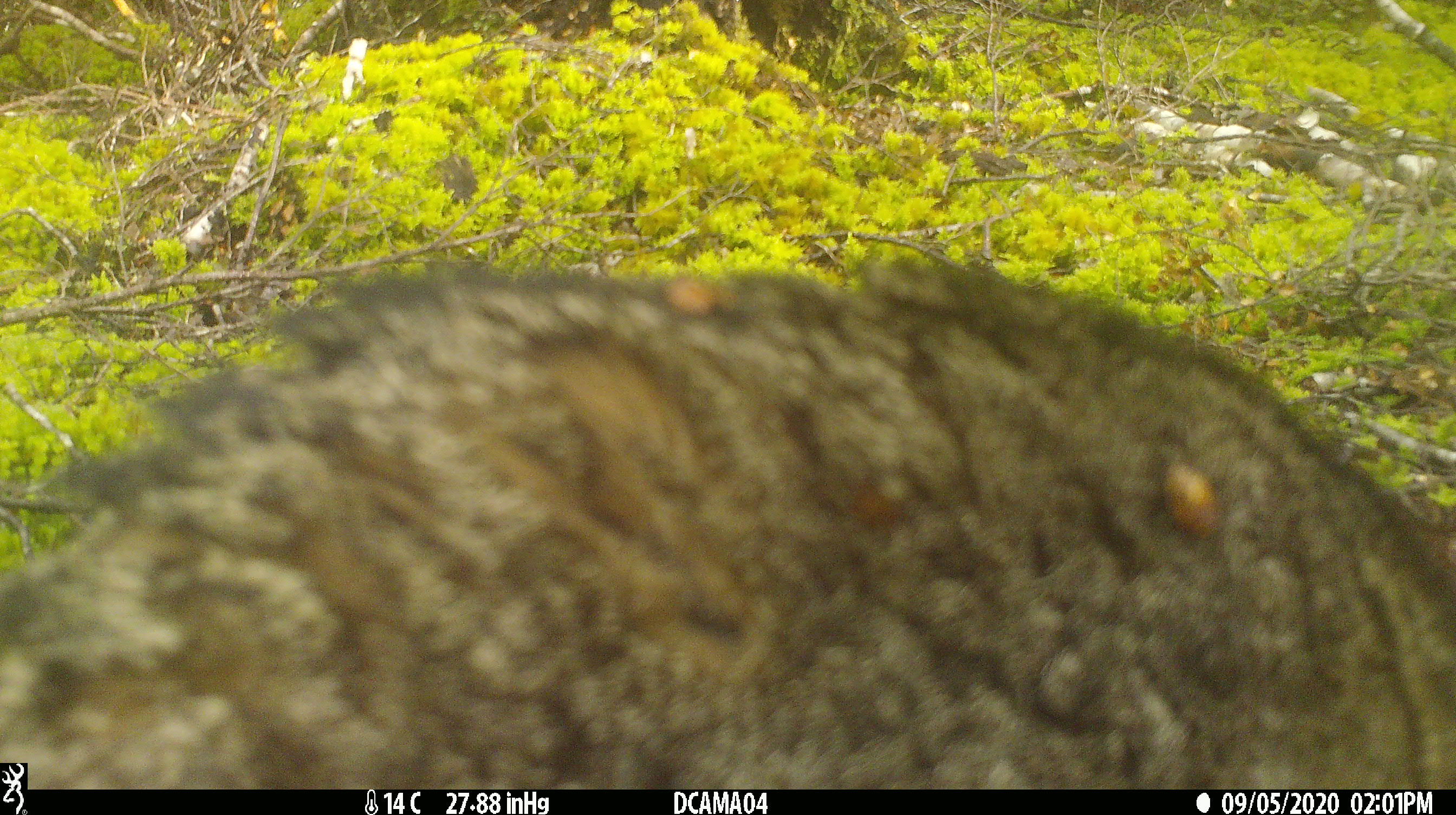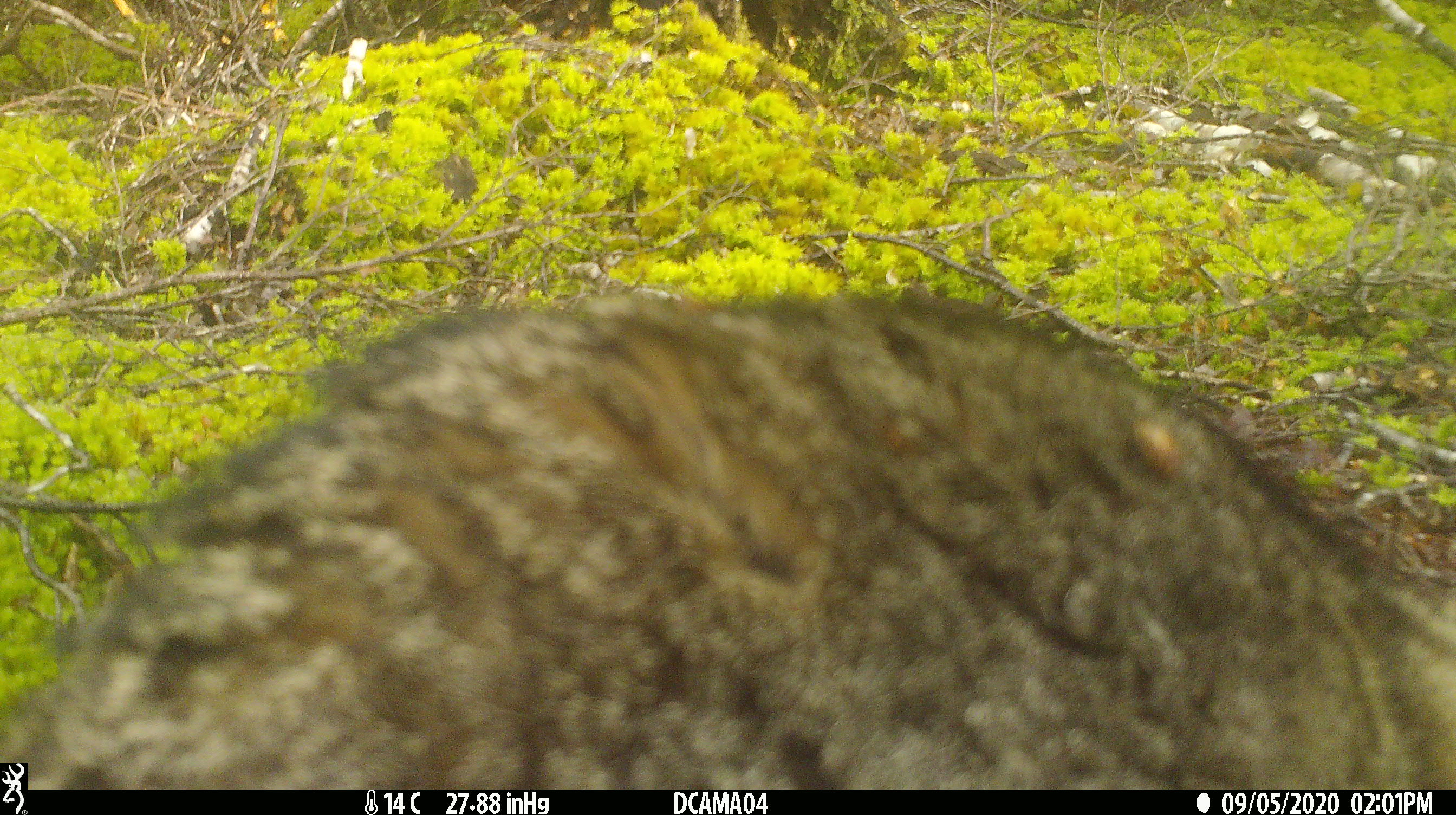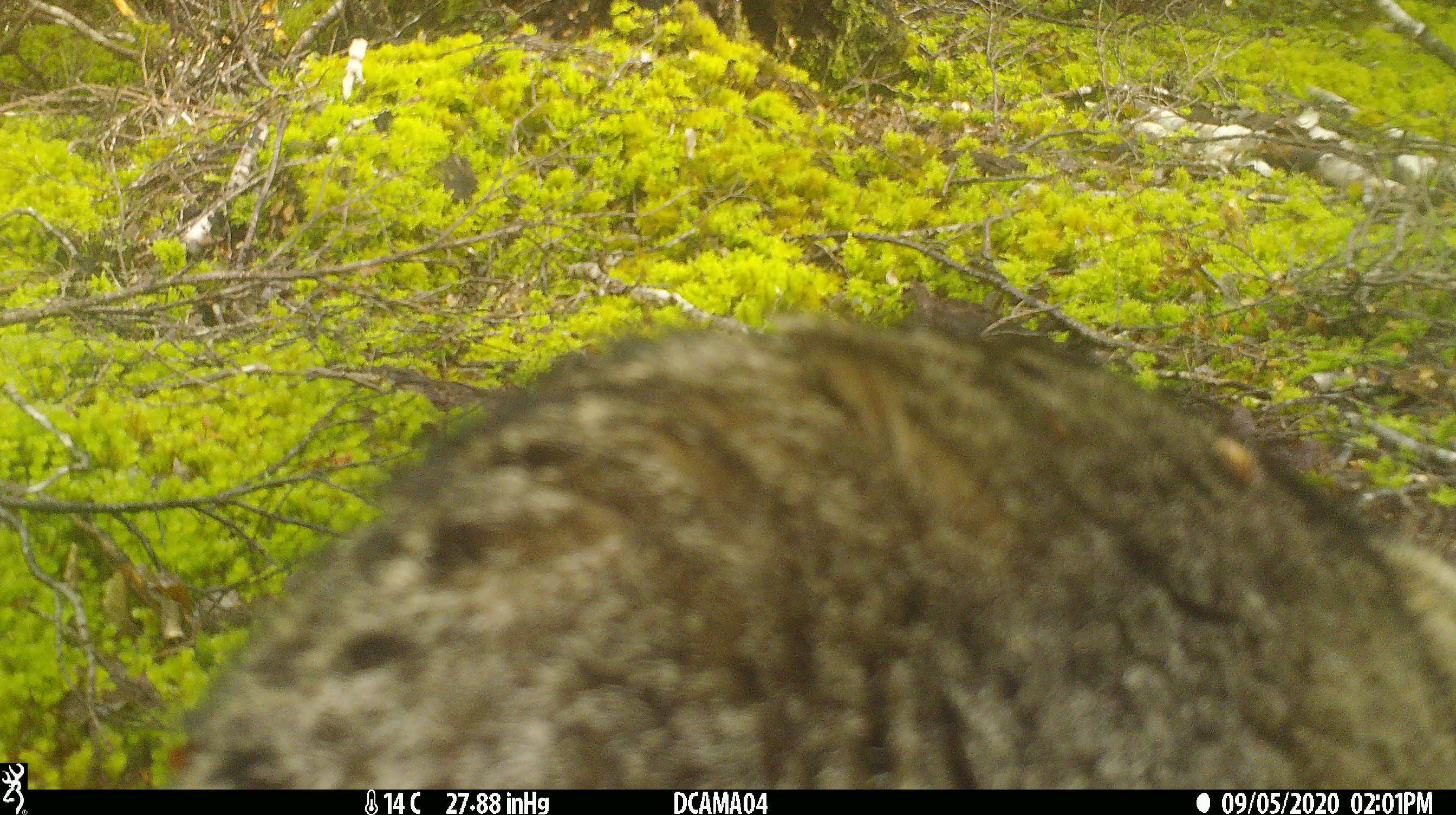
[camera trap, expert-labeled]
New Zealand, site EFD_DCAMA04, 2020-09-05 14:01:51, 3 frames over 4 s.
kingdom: Animalia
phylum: Chordata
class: Mammalia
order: Carnivora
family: Felidae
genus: Felis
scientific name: Felis catus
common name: domestic cat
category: cat